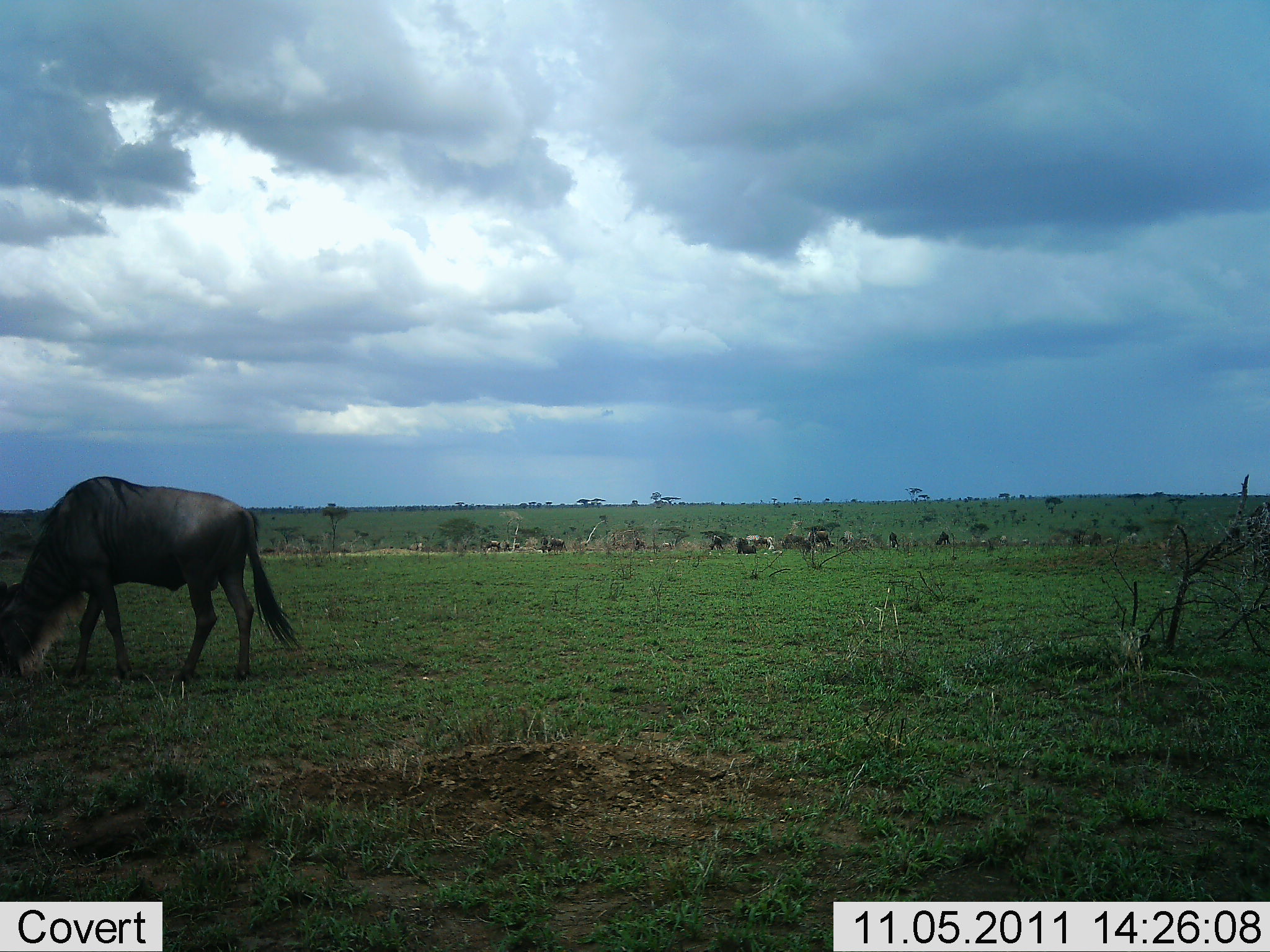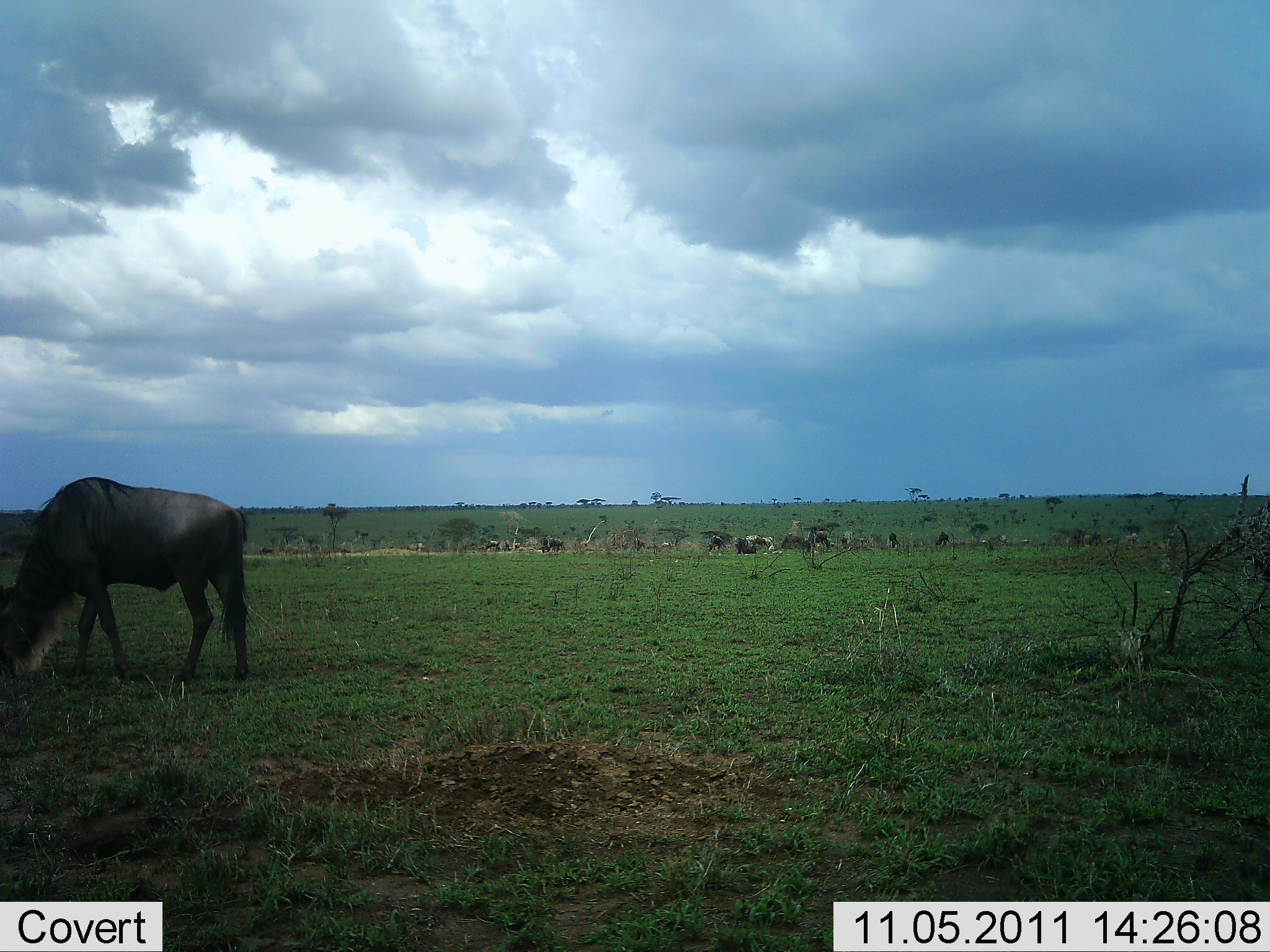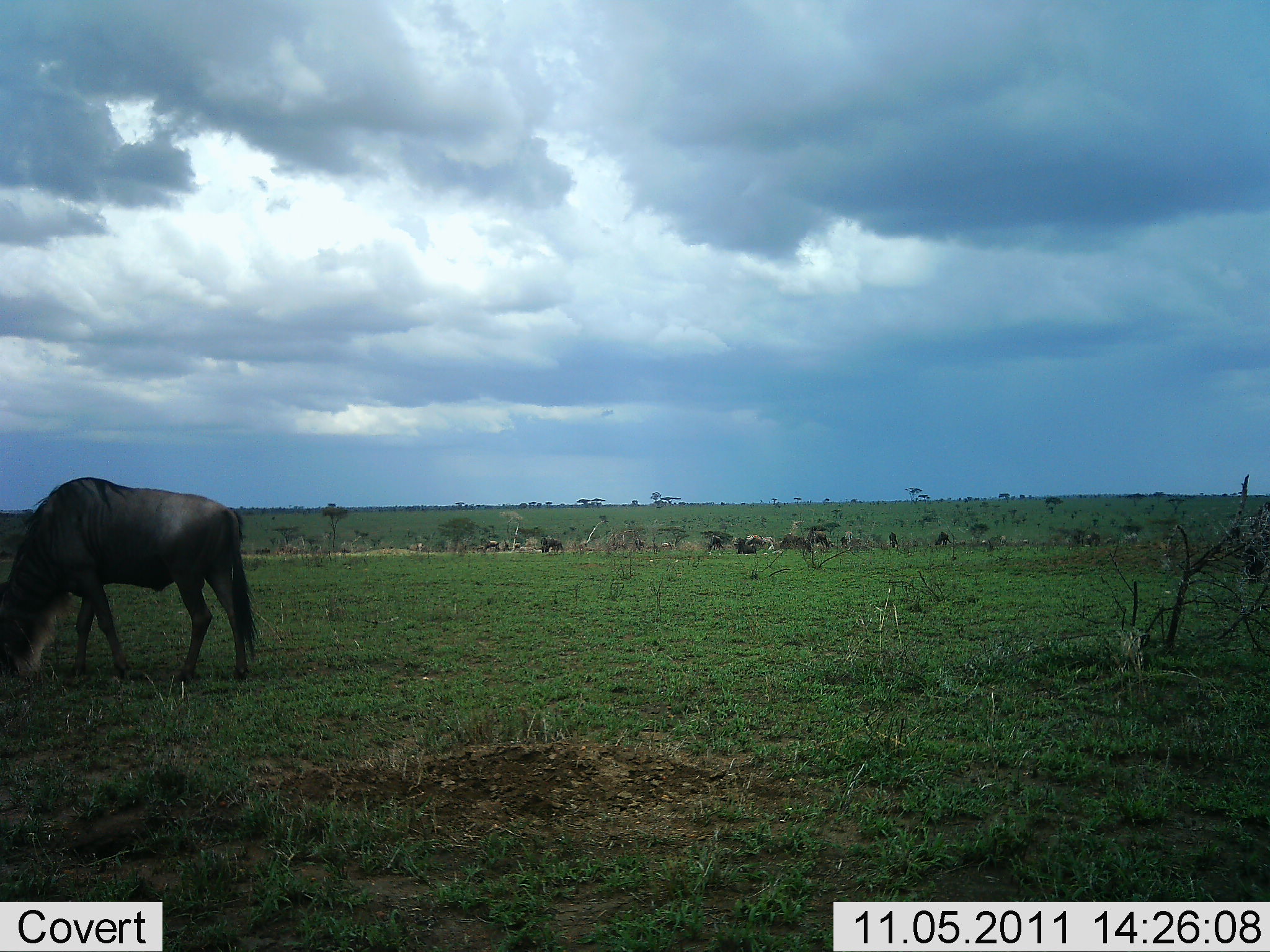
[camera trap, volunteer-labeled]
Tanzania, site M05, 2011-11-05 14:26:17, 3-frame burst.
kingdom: Animalia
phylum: Chordata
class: Mammalia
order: Artiodactyla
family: Bovidae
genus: Connochaetes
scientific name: Connochaetes taurinus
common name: blue wildebeest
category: wildebeest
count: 1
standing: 25%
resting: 0%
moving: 0%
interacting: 0%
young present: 0%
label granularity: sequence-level